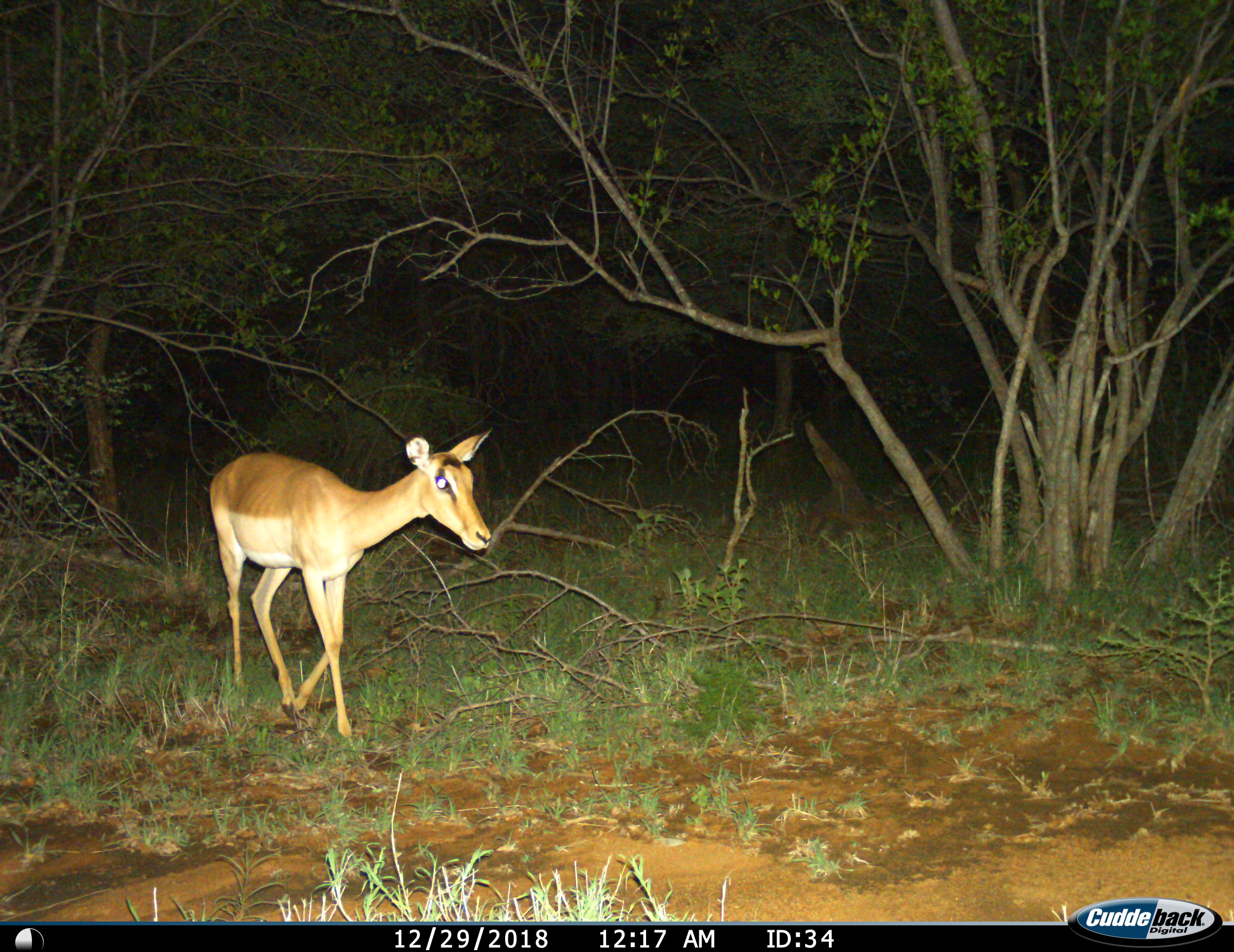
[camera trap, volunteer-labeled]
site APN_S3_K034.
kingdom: Animalia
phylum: Chordata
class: Mammalia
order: Artiodactyla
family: Bovidae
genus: Aepyceros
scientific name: Aepyceros melampus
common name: impala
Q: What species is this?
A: Impala (Aepyceros melampus).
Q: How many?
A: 1.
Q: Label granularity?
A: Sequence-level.